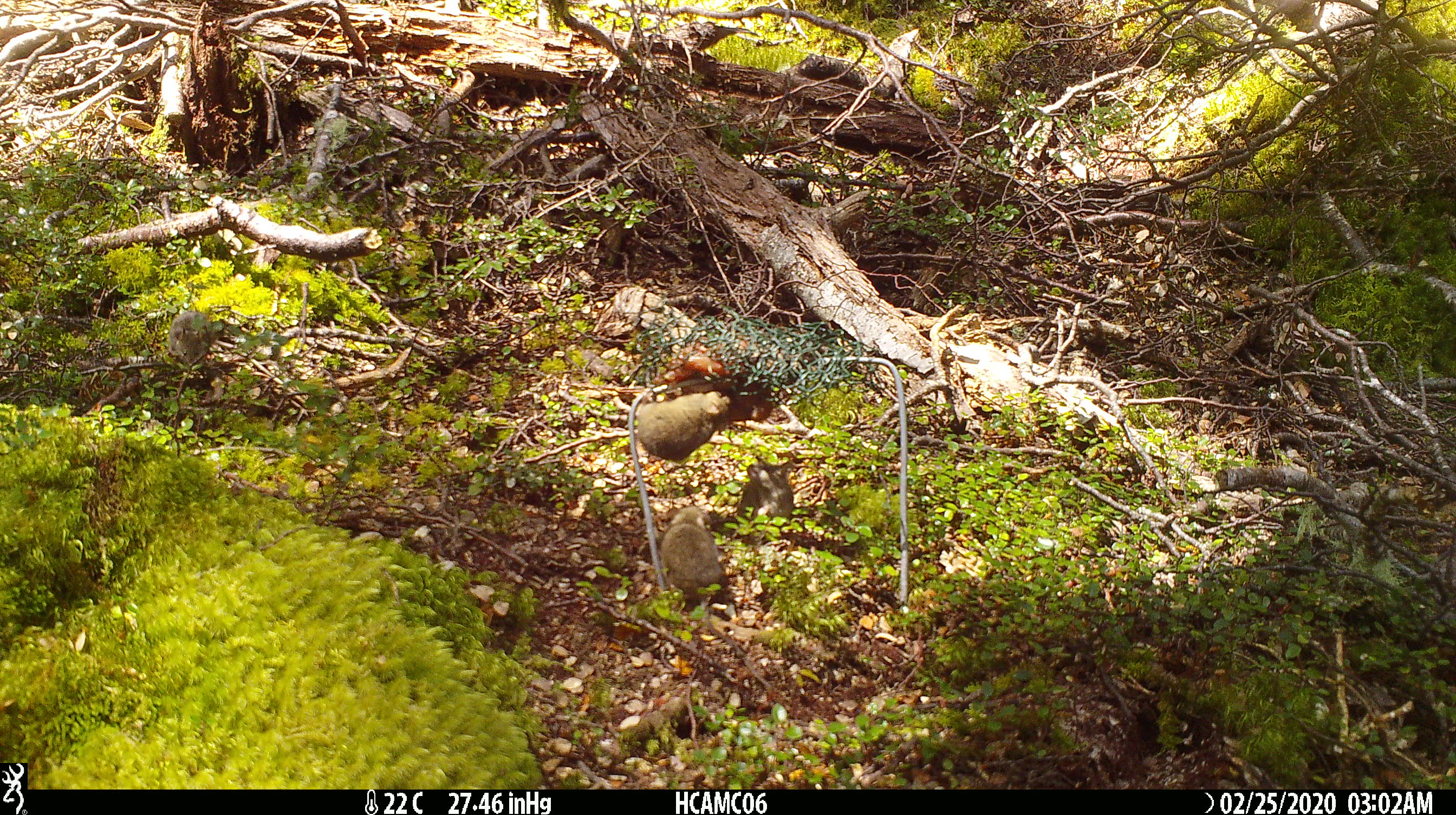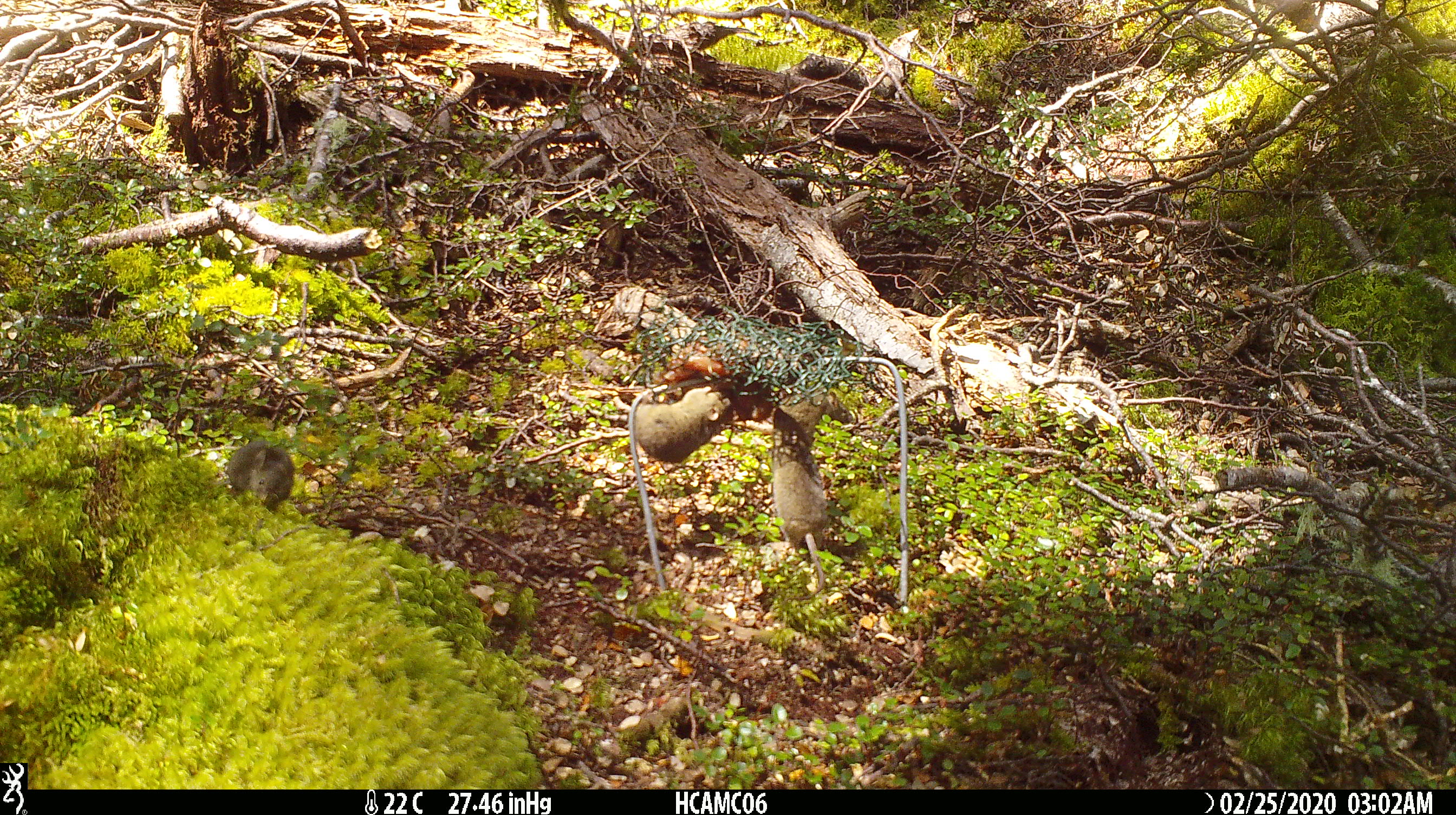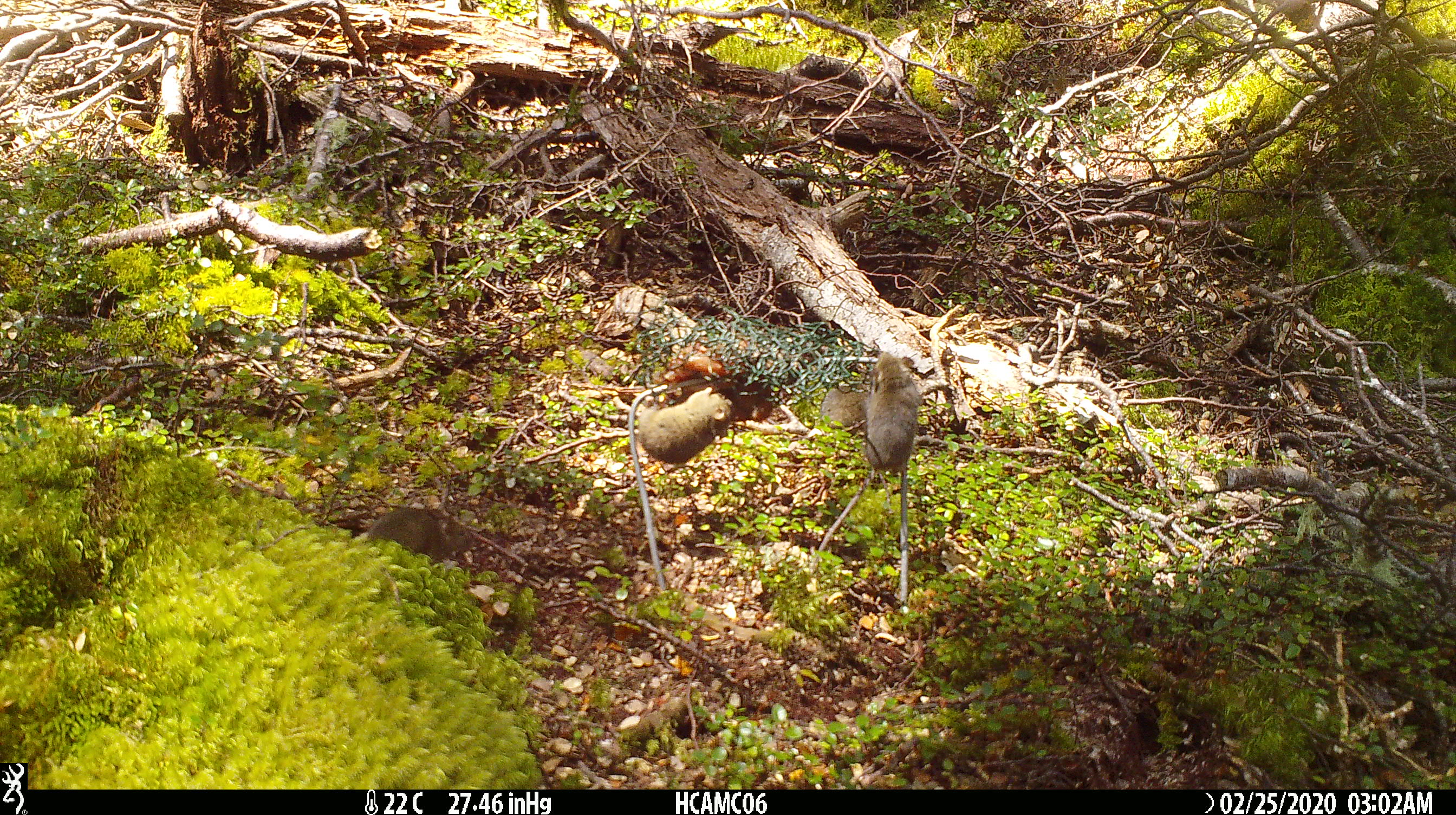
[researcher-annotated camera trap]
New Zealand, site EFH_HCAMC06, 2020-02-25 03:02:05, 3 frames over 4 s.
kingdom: Animalia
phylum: Chordata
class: Mammalia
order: Rodentia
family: Muridae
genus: Mus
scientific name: Mus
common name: mouse